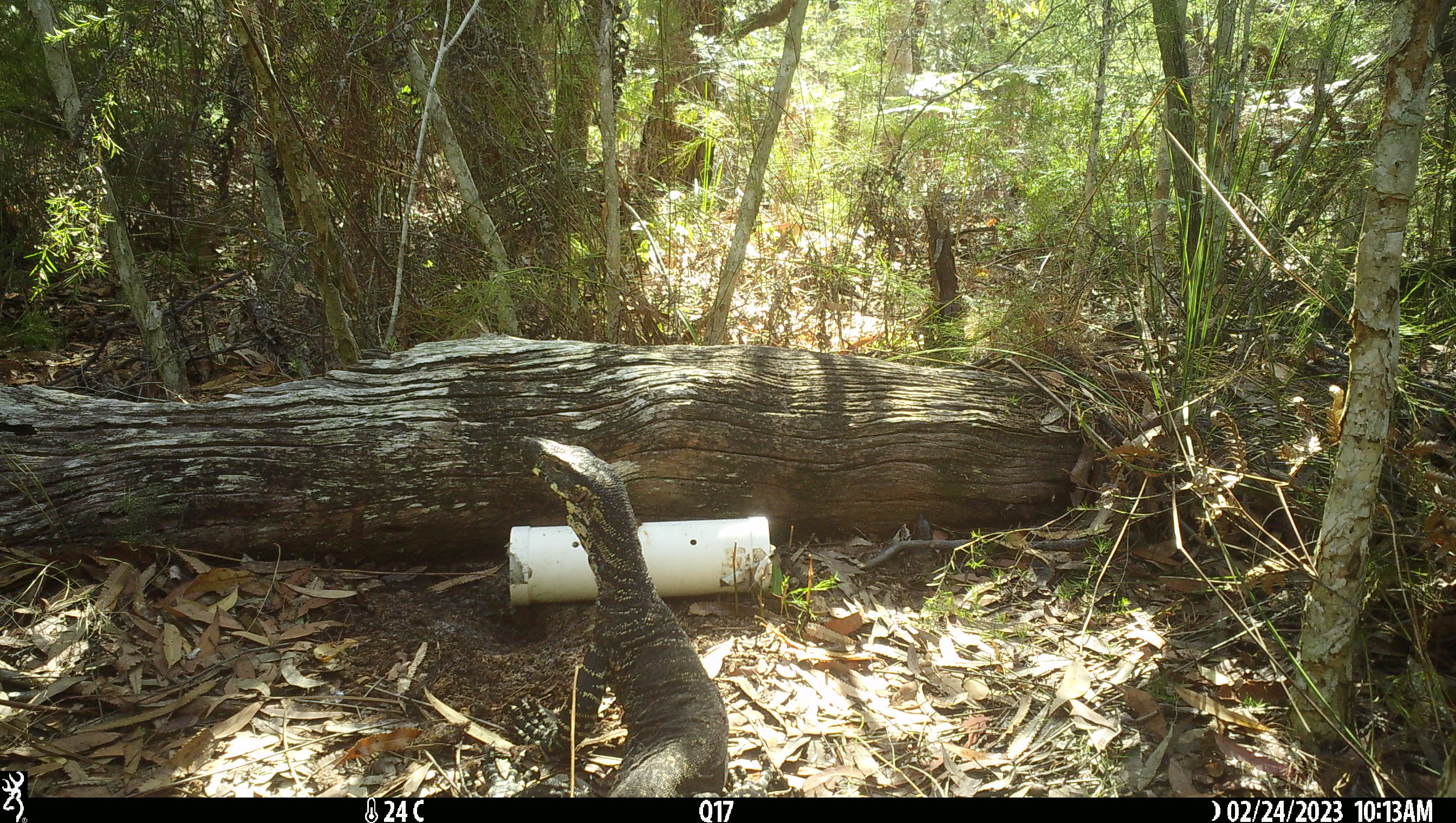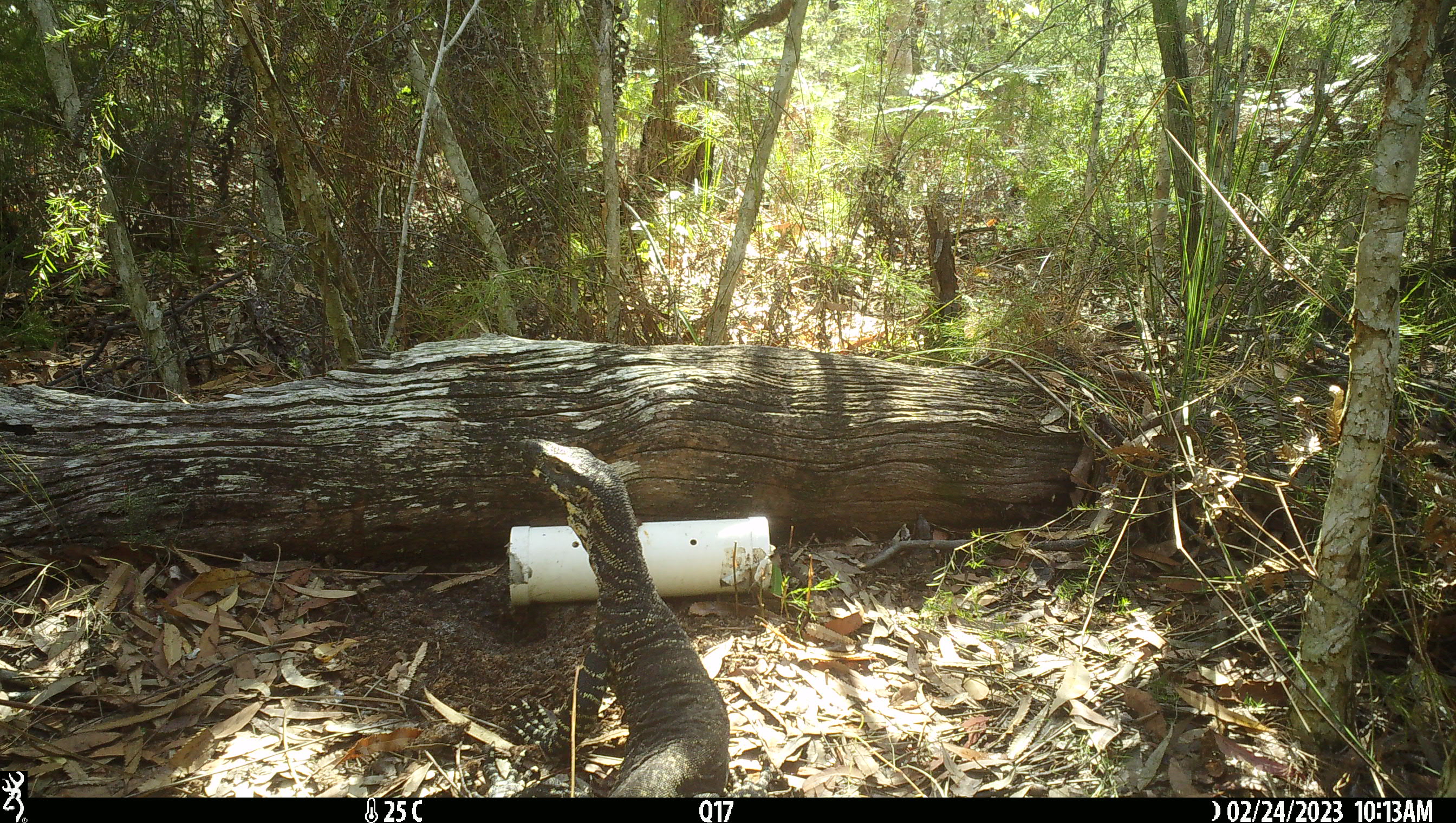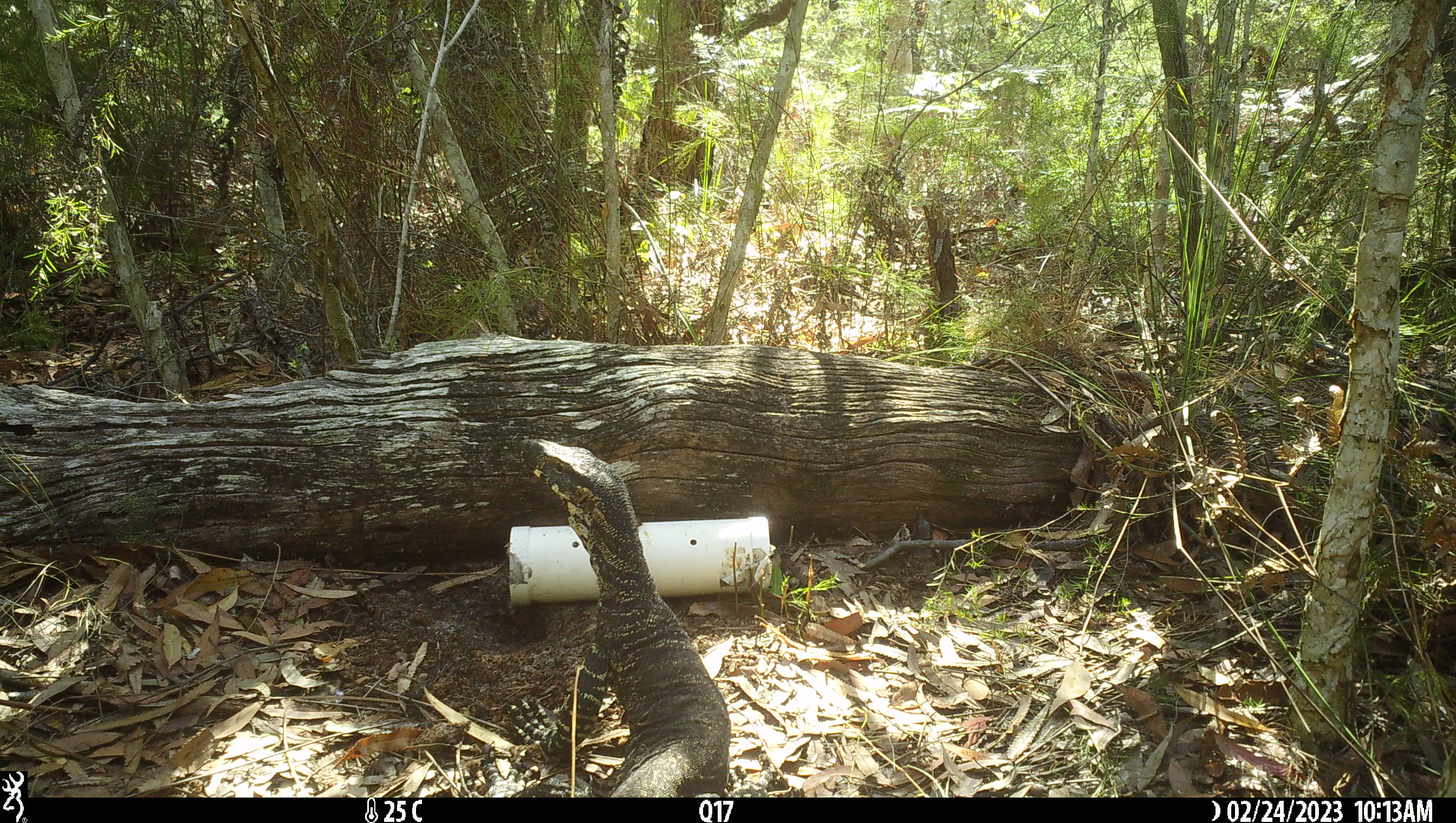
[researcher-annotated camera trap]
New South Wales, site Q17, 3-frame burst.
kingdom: Animalia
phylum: Chordata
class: Reptilia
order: Squamata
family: Varanidae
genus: Varanus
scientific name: Varanus varius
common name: lace monitor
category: goanna